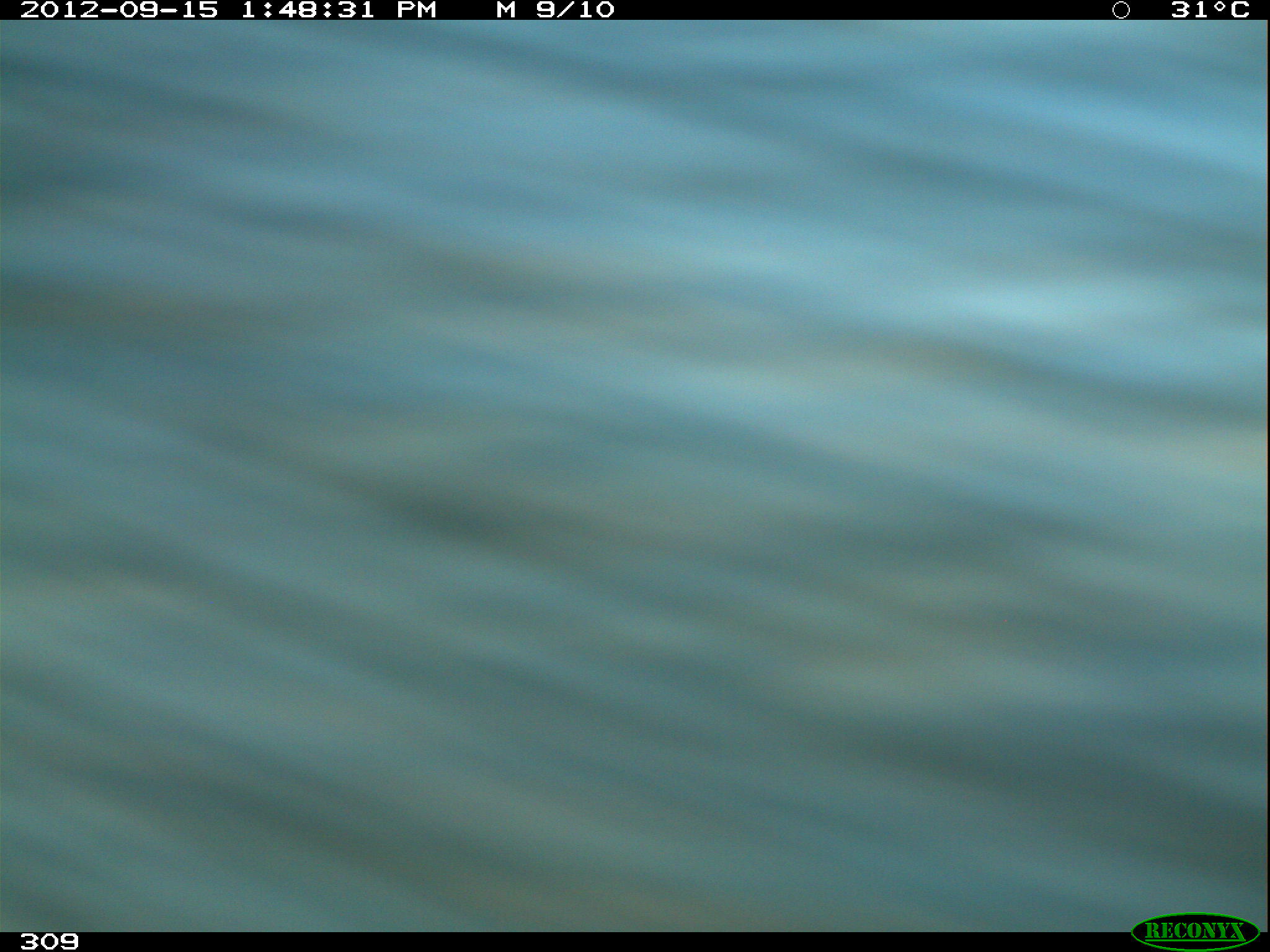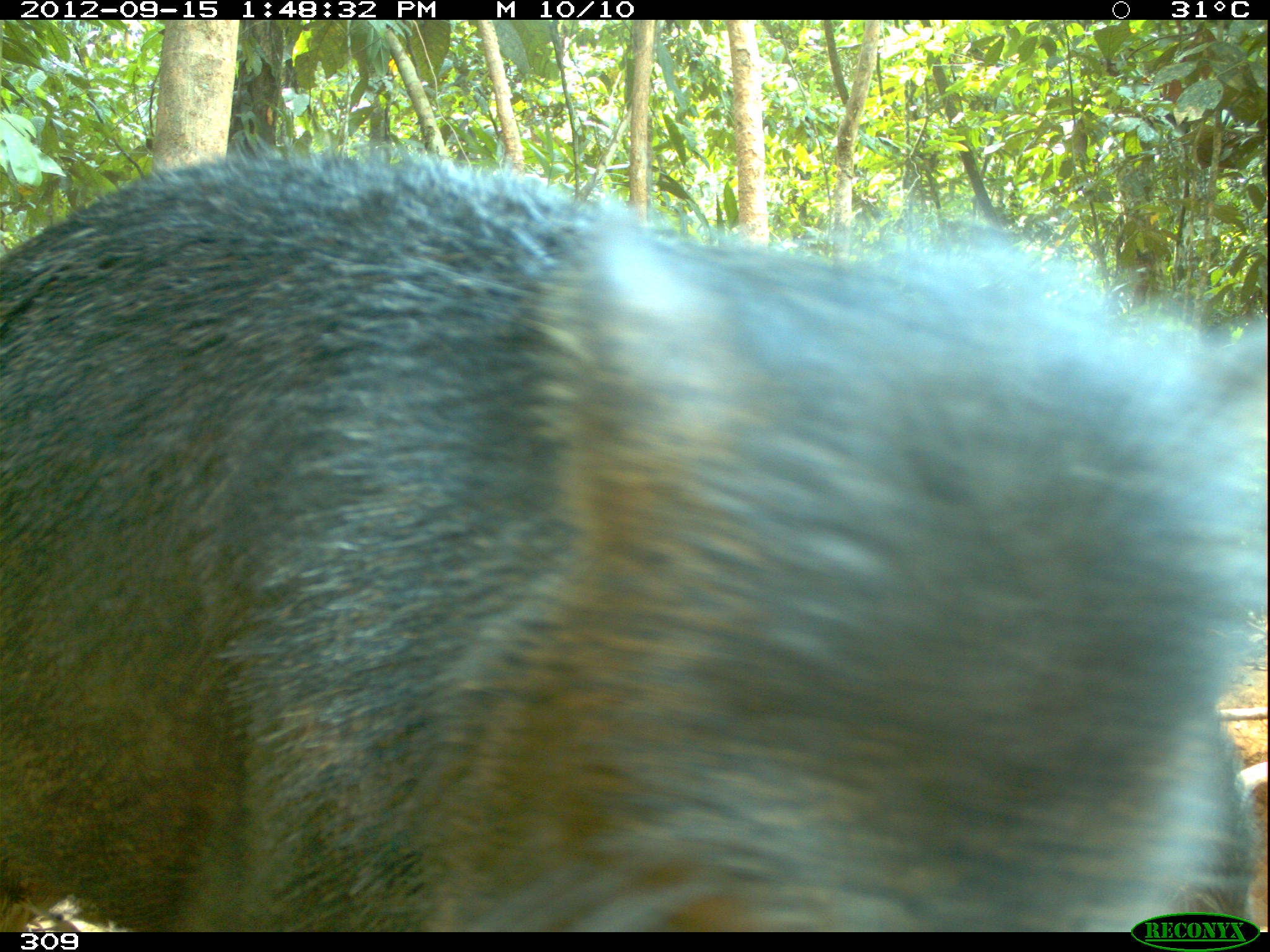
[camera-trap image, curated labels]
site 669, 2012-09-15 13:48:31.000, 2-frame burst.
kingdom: Animalia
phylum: Chordata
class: Mammalia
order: Artiodactyla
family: Tayassuidae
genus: Tayassu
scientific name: Tayassu pecari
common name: white-lipped peccary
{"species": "Tayassu pecari (white-lipped peccary)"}